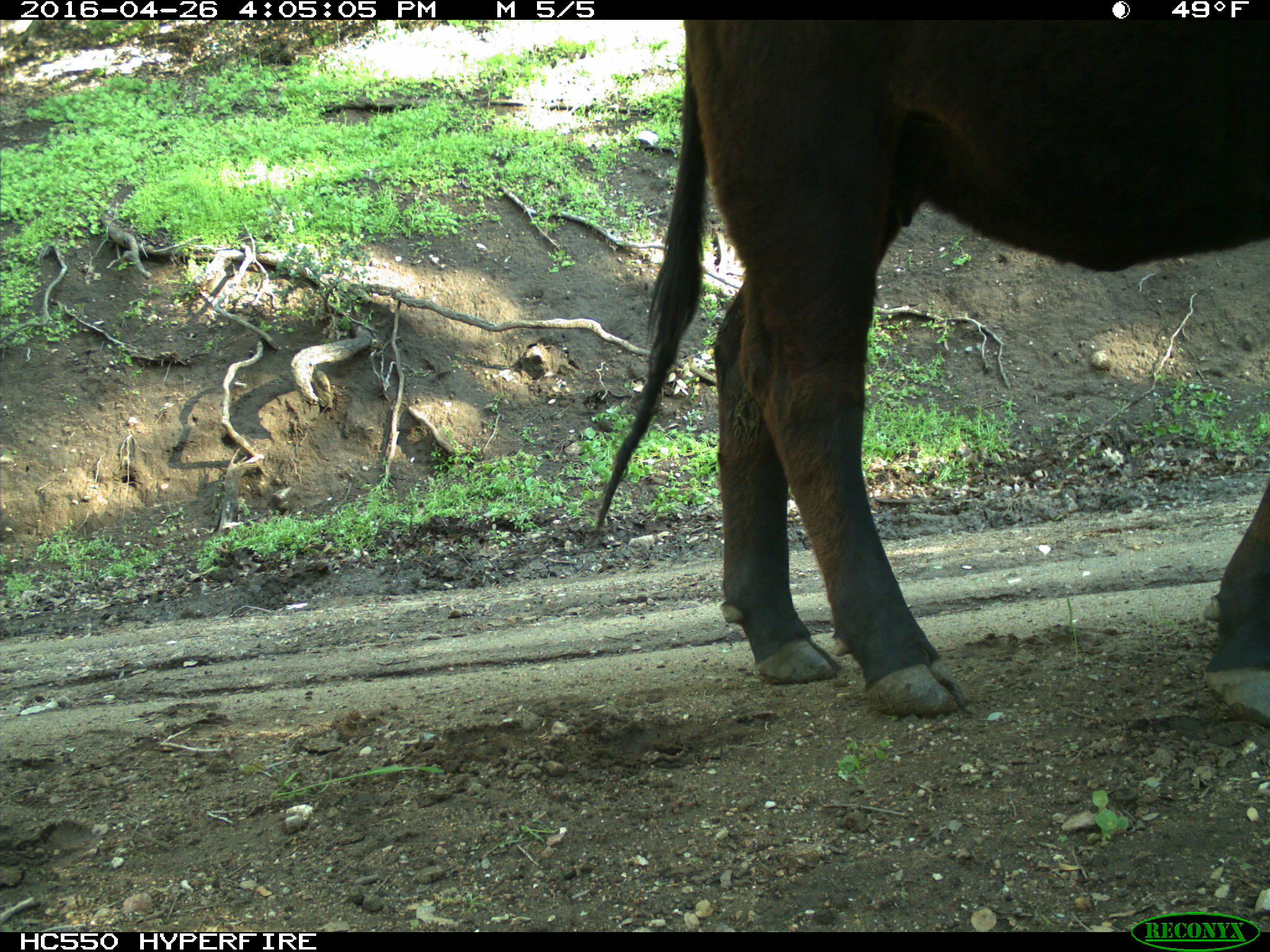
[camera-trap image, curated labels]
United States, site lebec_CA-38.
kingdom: Animalia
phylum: Chordata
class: Mammalia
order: Artiodactyla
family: Bovidae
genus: Bos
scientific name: Bos taurus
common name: domestic cow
Bos taurus (domestic cow).